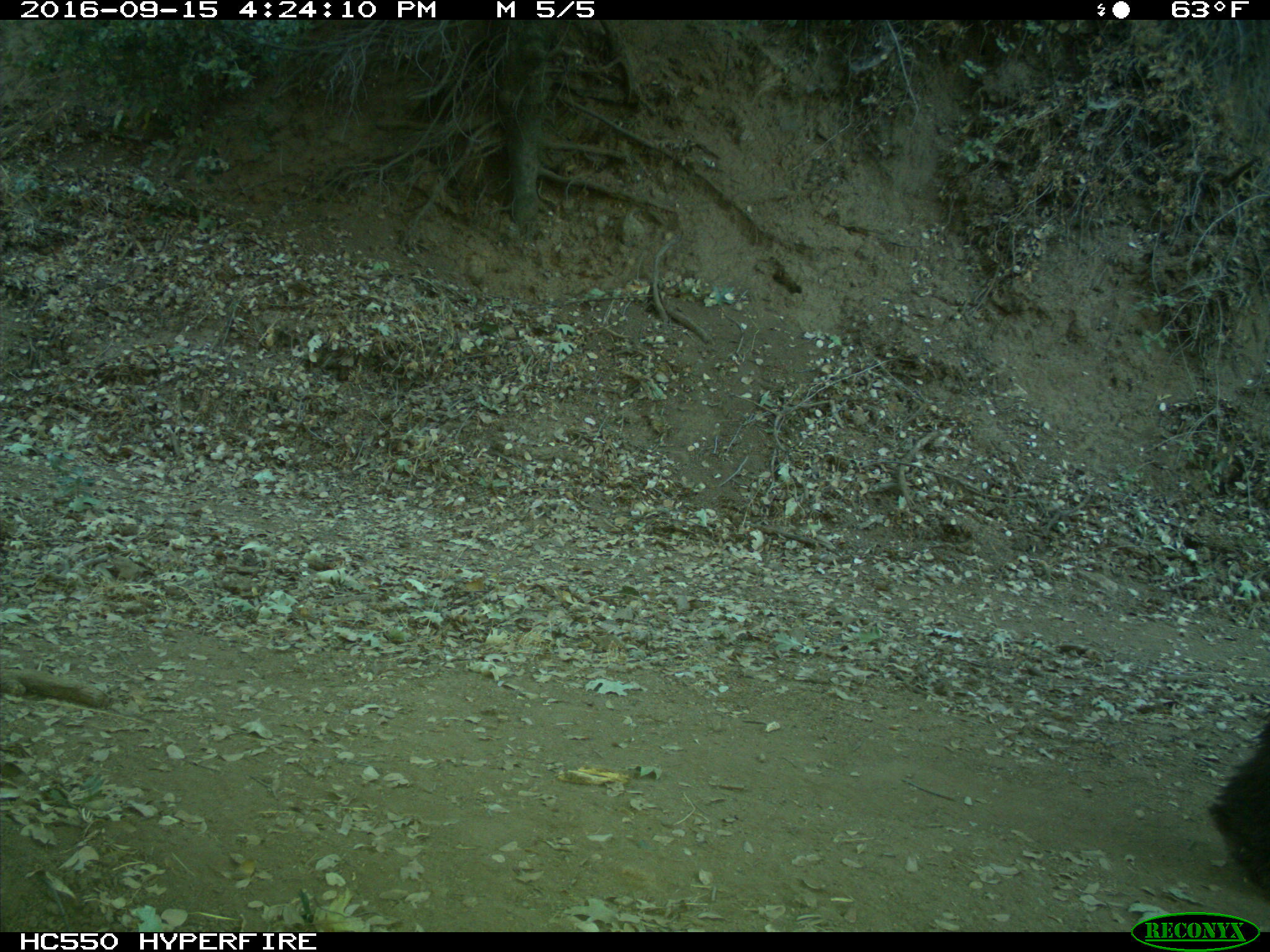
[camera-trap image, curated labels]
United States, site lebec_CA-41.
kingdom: Animalia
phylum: Chordata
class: Mammalia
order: Carnivora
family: Ursidae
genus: Ursus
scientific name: Ursus americanus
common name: american black bear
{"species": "Ursus americanus (american black bear)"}